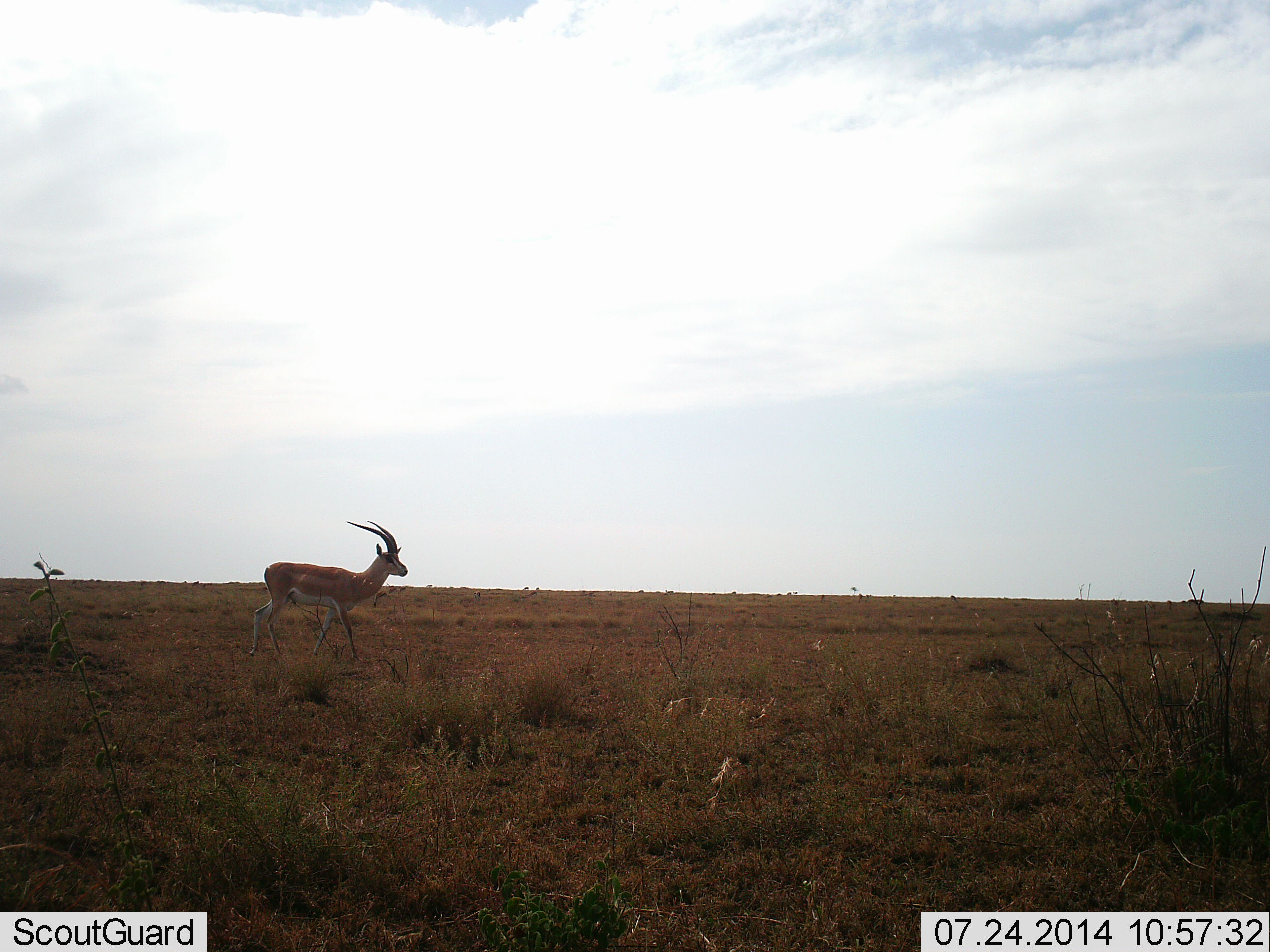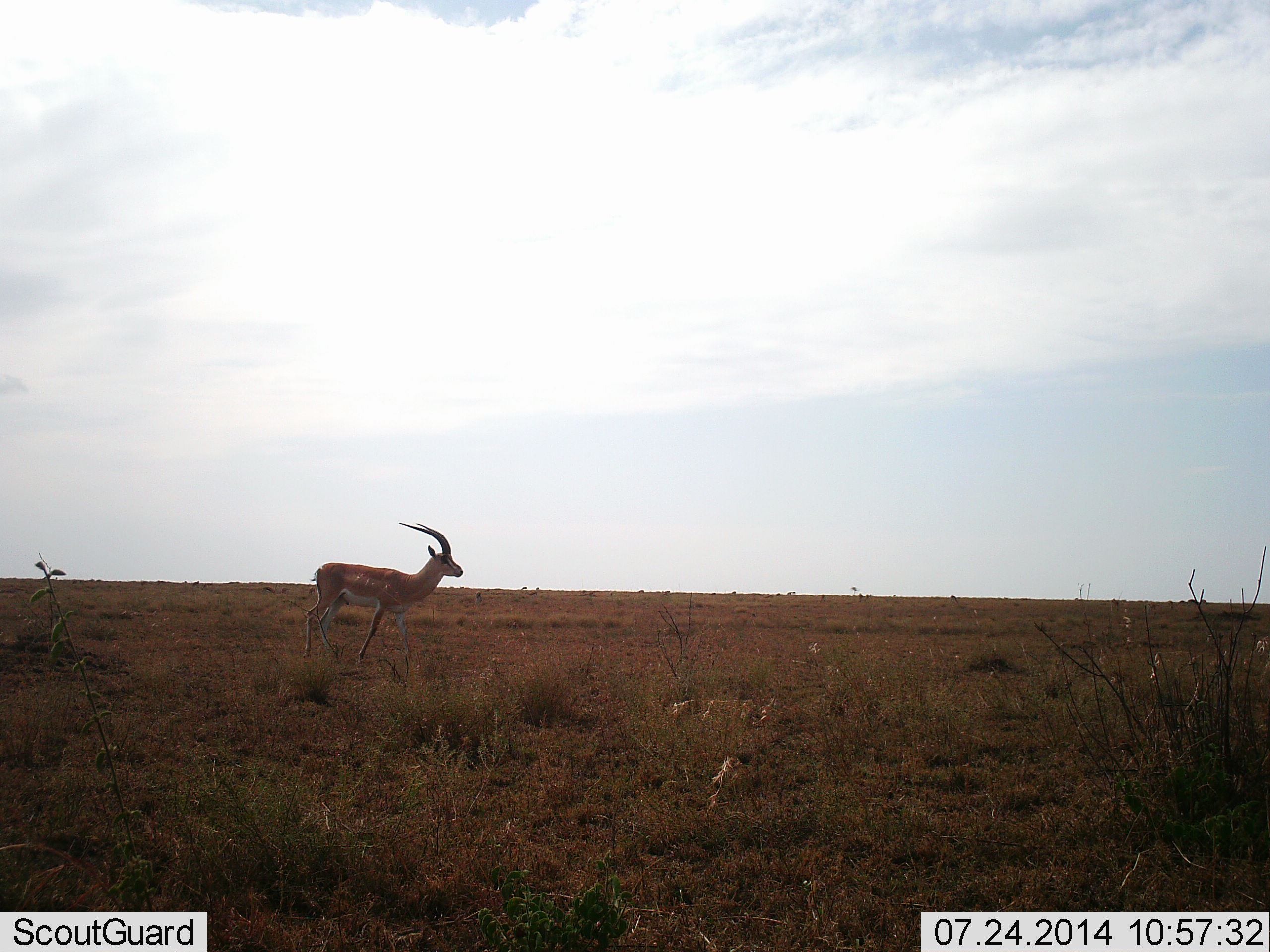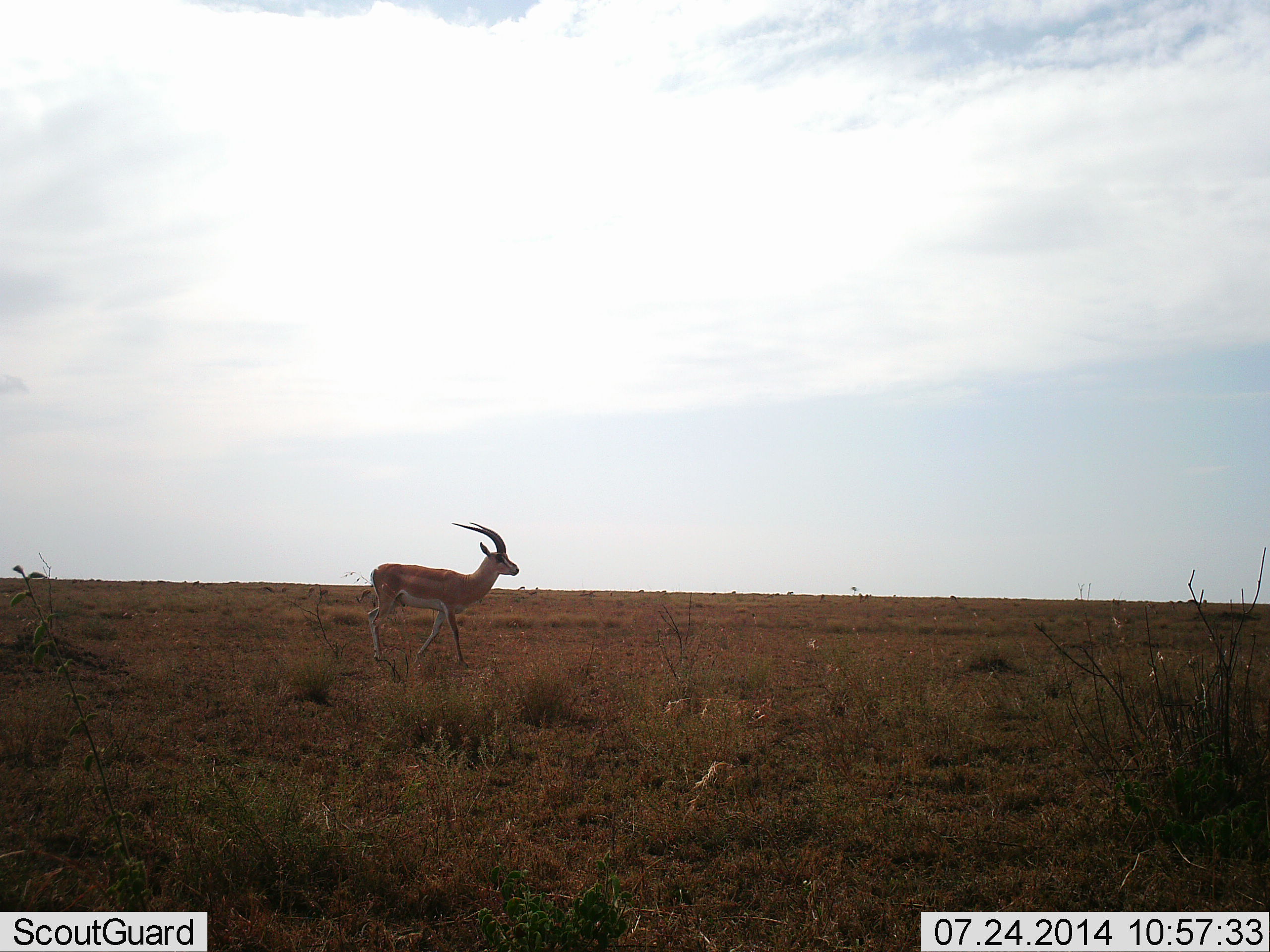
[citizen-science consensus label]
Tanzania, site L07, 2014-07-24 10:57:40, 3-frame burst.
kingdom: Animalia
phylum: Chordata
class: Mammalia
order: Artiodactyla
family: Bovidae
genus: Nanger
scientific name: Nanger granti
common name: grant's gazelle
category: gazellegrants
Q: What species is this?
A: Gazellegrants (grant's gazelle) (Nanger granti).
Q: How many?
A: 1.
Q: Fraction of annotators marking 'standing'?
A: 20%.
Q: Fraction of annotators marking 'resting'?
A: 0%.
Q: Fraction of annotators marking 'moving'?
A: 80%.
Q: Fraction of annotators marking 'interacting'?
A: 0%.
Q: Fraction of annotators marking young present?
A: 0%.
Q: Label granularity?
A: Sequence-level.